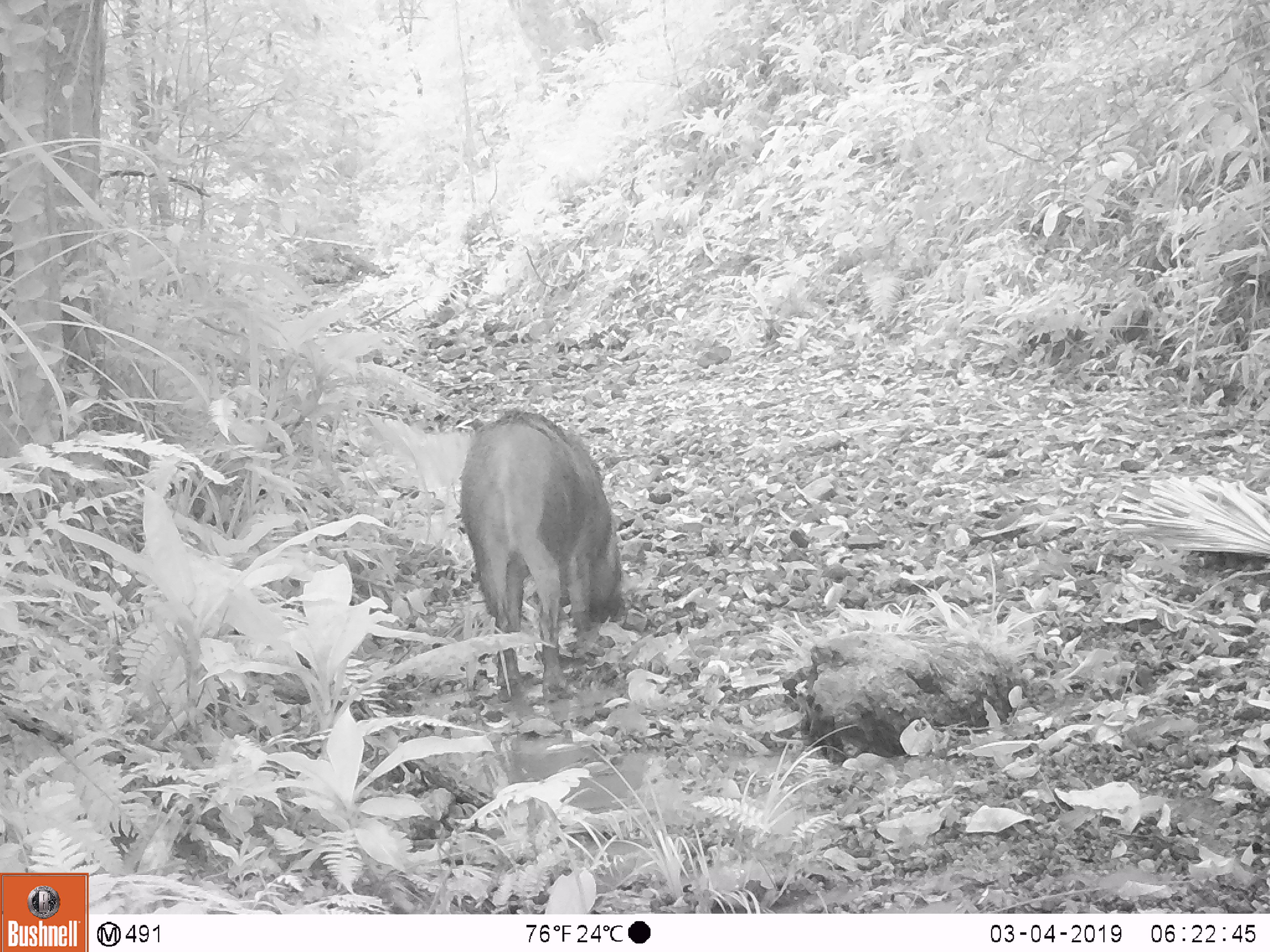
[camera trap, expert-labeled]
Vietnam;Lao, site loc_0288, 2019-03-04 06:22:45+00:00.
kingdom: Animalia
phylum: Chordata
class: Mammalia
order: Artiodactyla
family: Suidae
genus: Sus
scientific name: Sus scrofa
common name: eurasian wild pig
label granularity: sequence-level